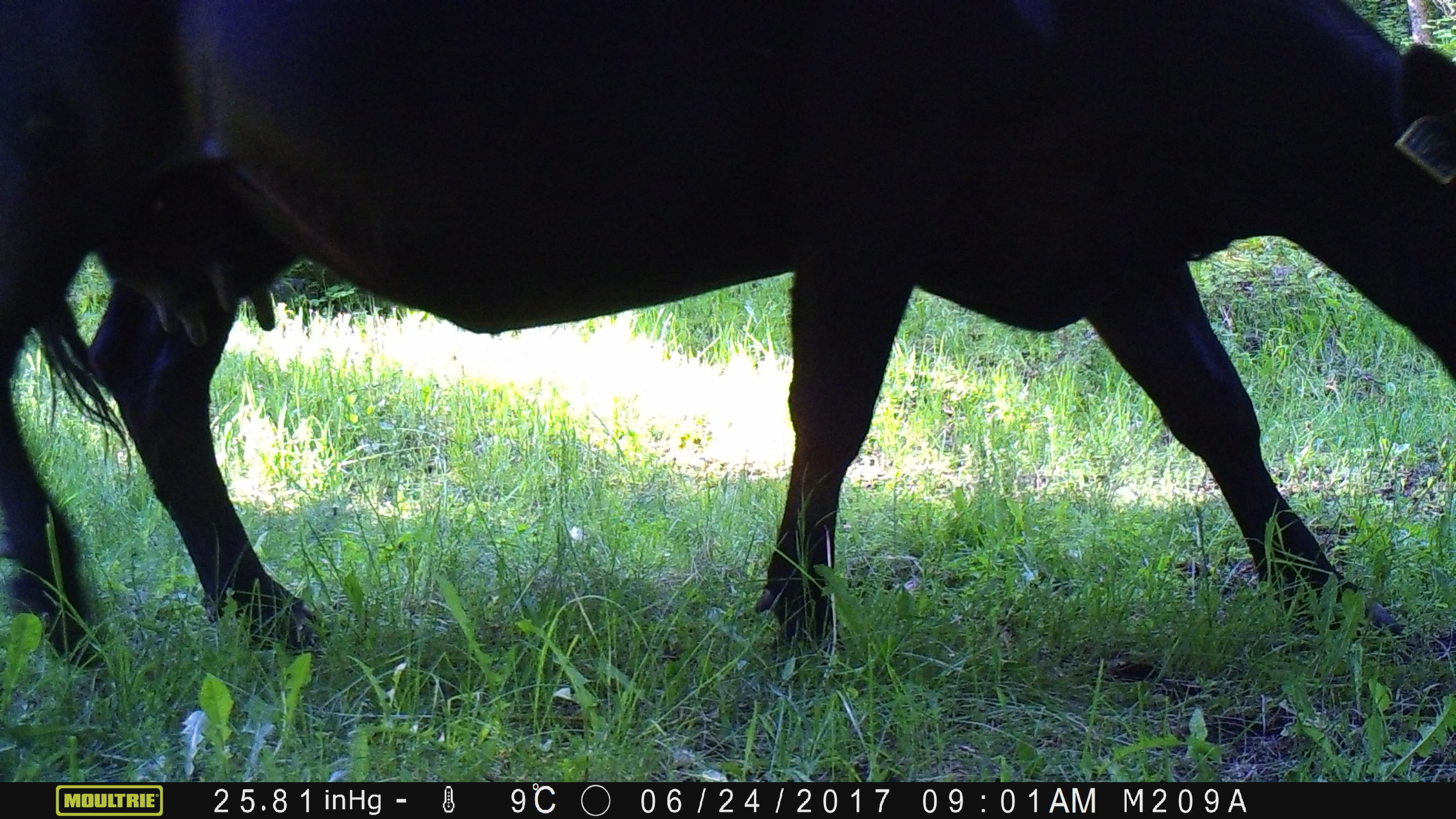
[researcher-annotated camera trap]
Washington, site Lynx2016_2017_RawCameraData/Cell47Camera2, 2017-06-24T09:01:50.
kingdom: Animalia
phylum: Chordata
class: Mammalia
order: Artiodactyla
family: Bovidae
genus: Bos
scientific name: Bos taurus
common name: domestic cattle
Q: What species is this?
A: Domestic cattle (Bos taurus).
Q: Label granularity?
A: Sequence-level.